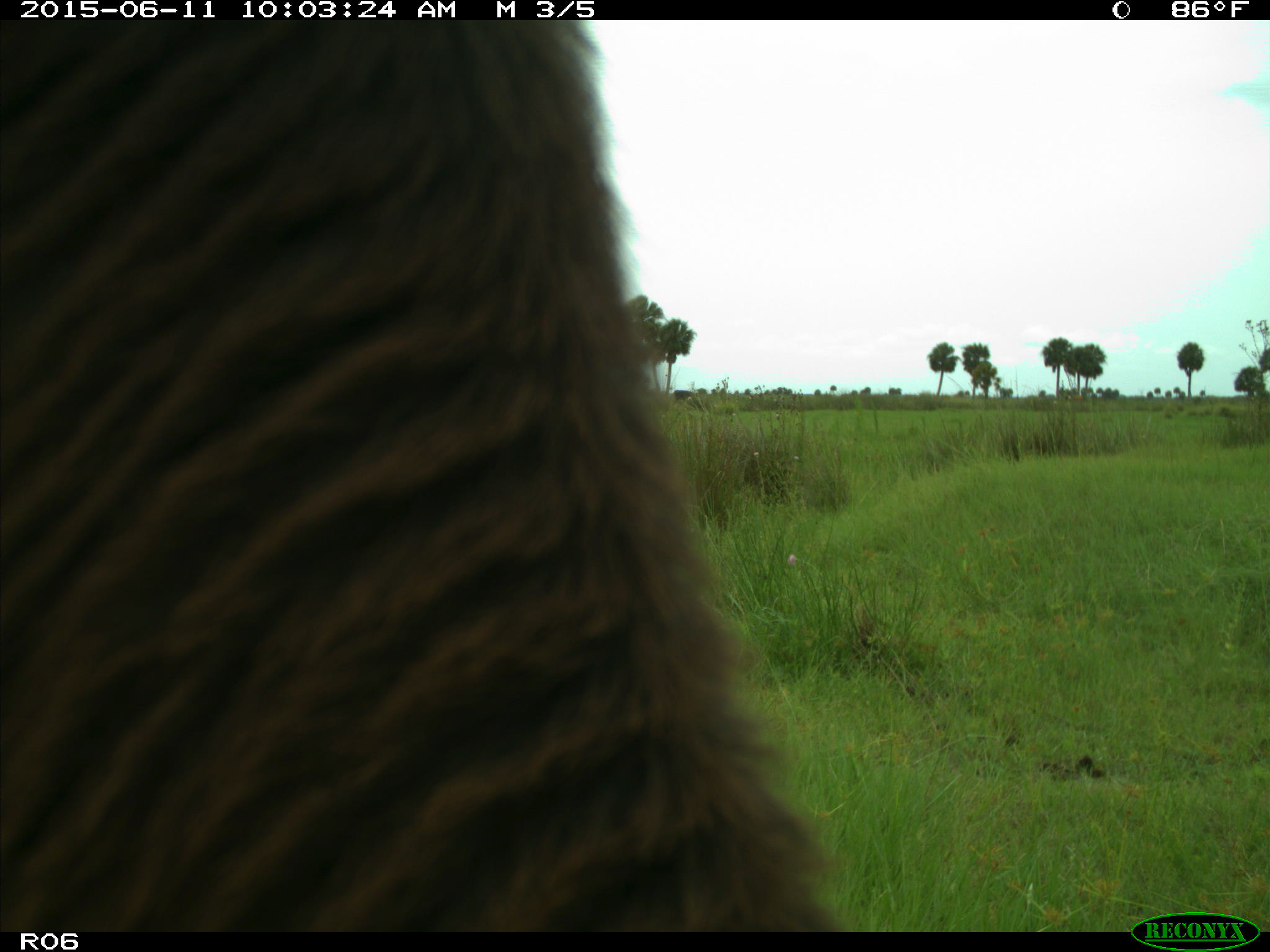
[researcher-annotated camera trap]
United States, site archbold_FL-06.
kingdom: Animalia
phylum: Chordata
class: Mammalia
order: Artiodactyla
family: Bovidae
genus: Bos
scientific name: Bos taurus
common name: domestic cow